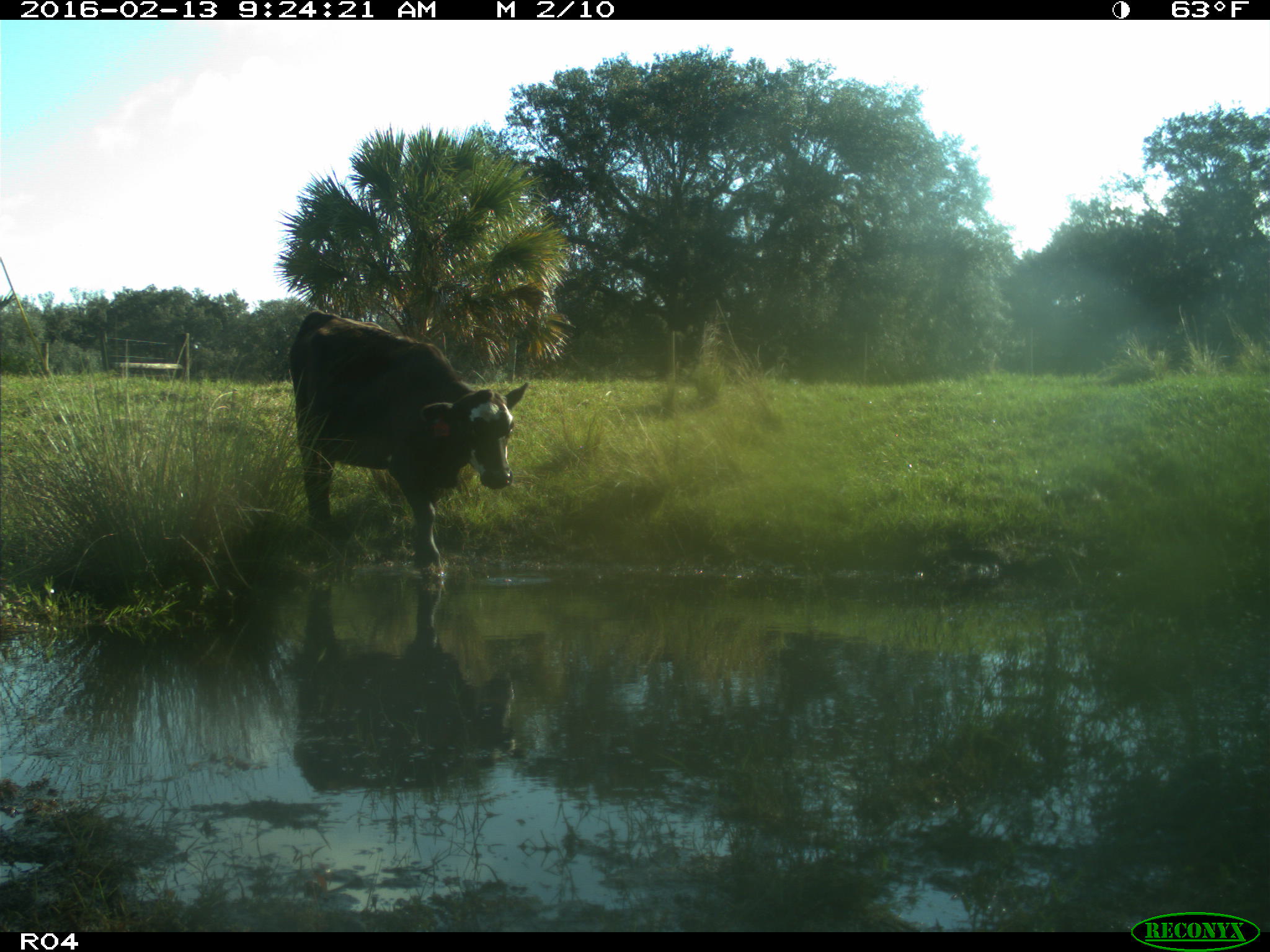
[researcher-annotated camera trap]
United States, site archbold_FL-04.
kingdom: Animalia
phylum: Chordata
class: Mammalia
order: Artiodactyla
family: Bovidae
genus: Bos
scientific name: Bos taurus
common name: domestic cow